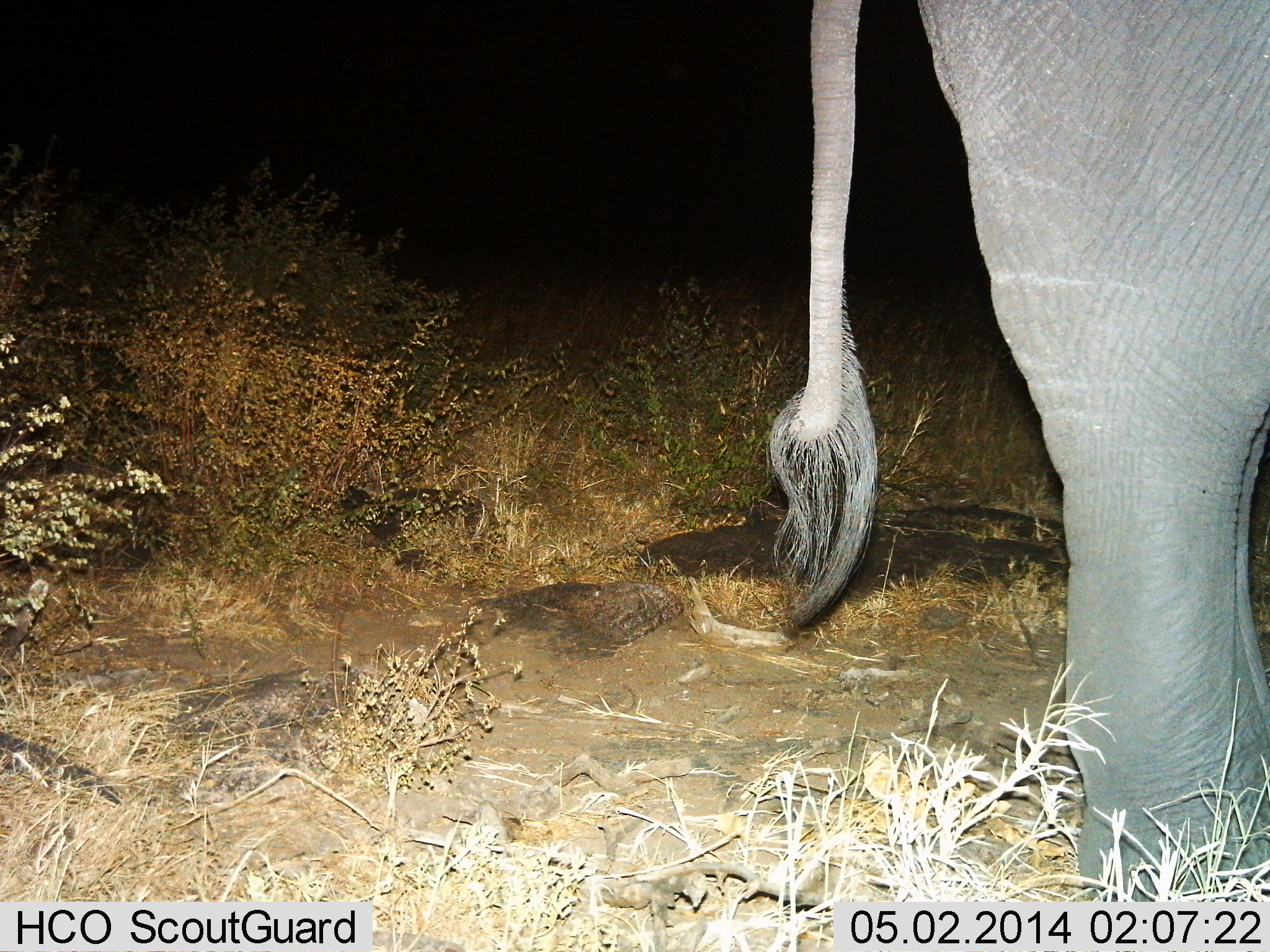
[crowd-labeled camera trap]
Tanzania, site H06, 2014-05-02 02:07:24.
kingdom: Animalia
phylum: Chordata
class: Mammalia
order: Proboscidea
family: Elephantidae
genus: Loxodonta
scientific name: Loxodonta africana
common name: african bush elephant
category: elephant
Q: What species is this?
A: Elephant (african bush elephant) (Loxodonta africana).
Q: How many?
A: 1.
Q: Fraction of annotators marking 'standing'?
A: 90%.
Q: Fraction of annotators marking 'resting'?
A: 0%.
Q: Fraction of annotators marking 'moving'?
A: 10%.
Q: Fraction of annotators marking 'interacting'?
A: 0%.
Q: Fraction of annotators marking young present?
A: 0%.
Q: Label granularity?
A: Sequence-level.